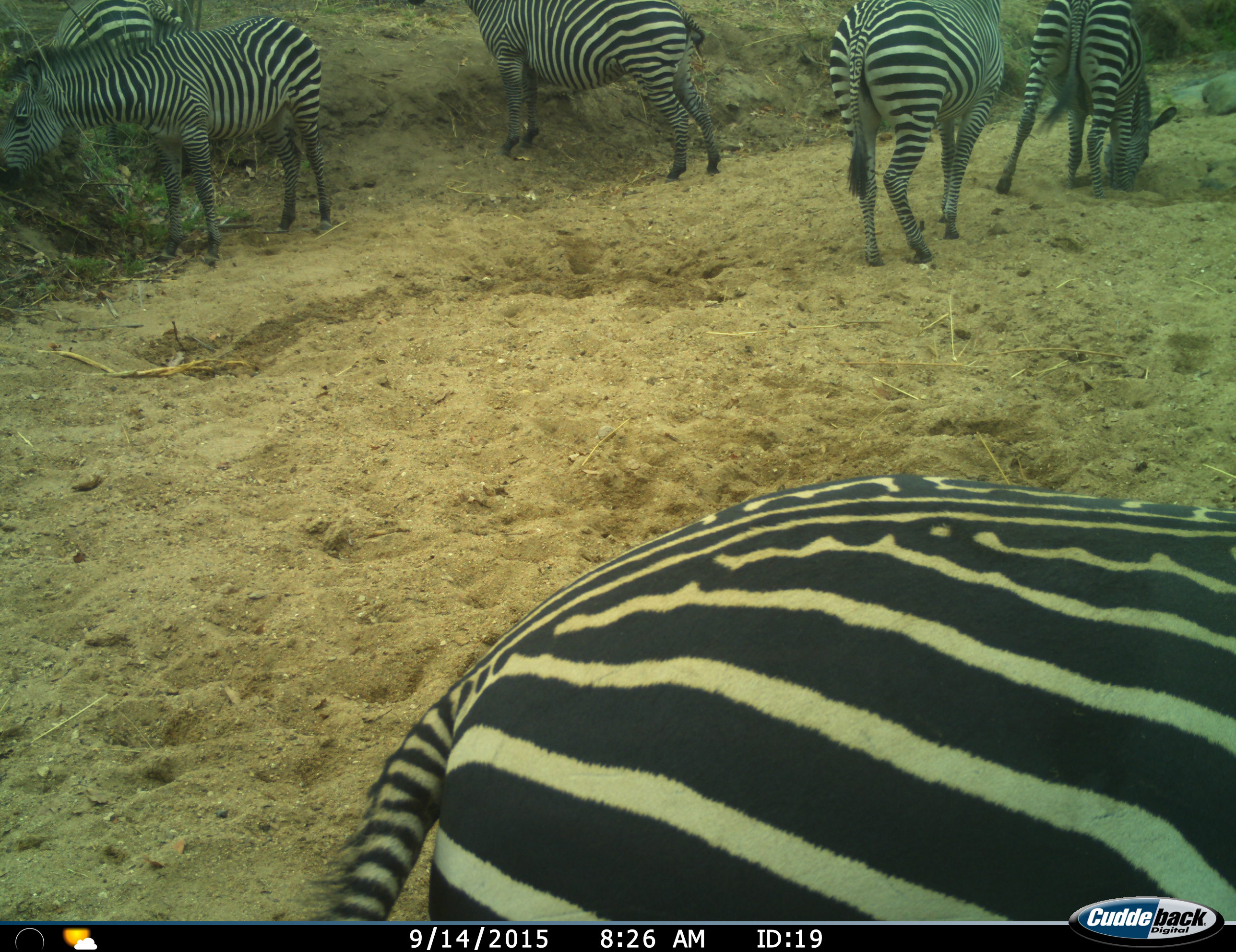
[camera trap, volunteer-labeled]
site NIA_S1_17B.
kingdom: Animalia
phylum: Chordata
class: Mammalia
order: Perissodactyla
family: Equidae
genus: Equus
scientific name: Equus quagga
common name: plains zebra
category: zebraplains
Zebraplains (plains zebra) (Equus quagga), count 6. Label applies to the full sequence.